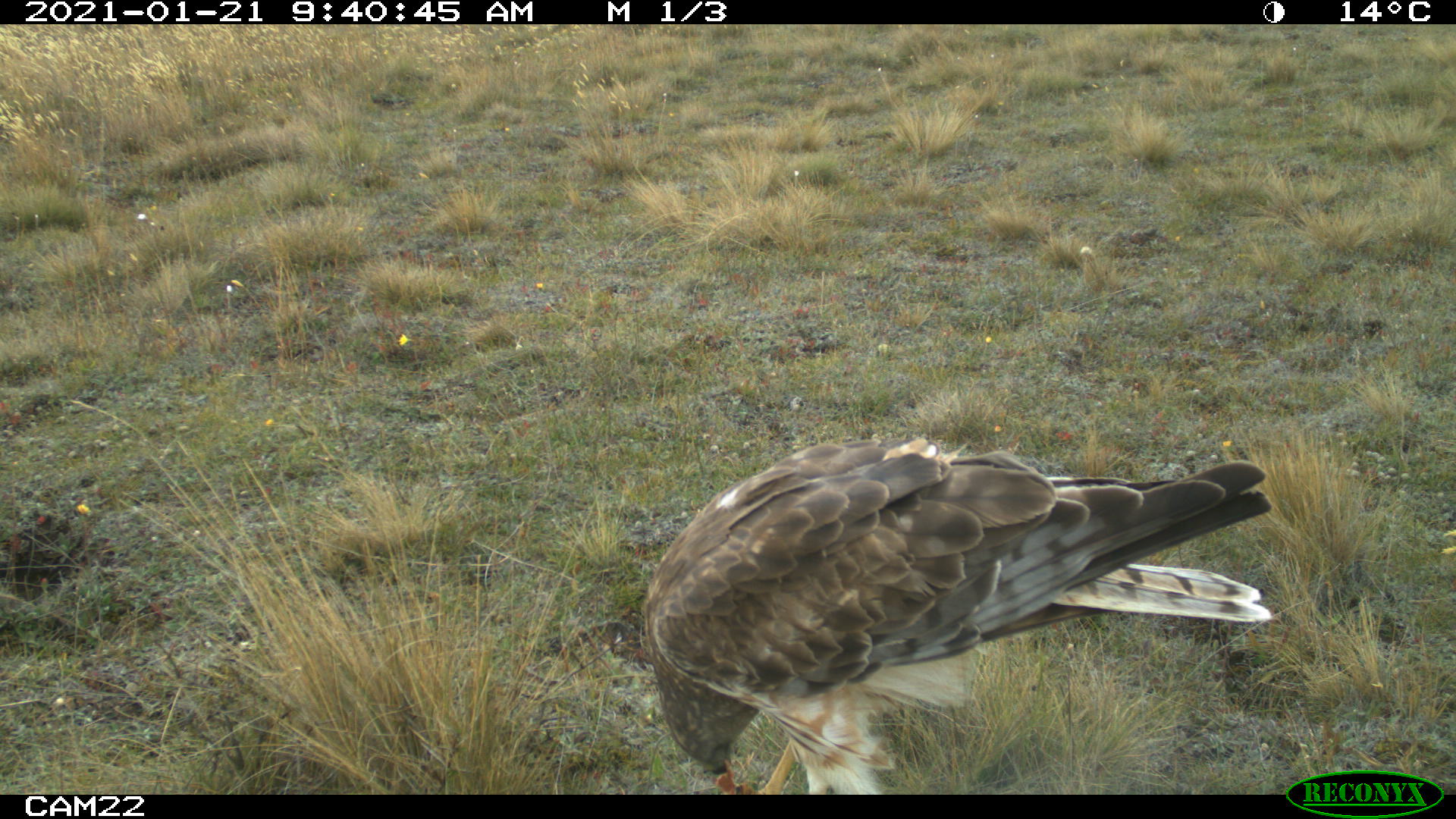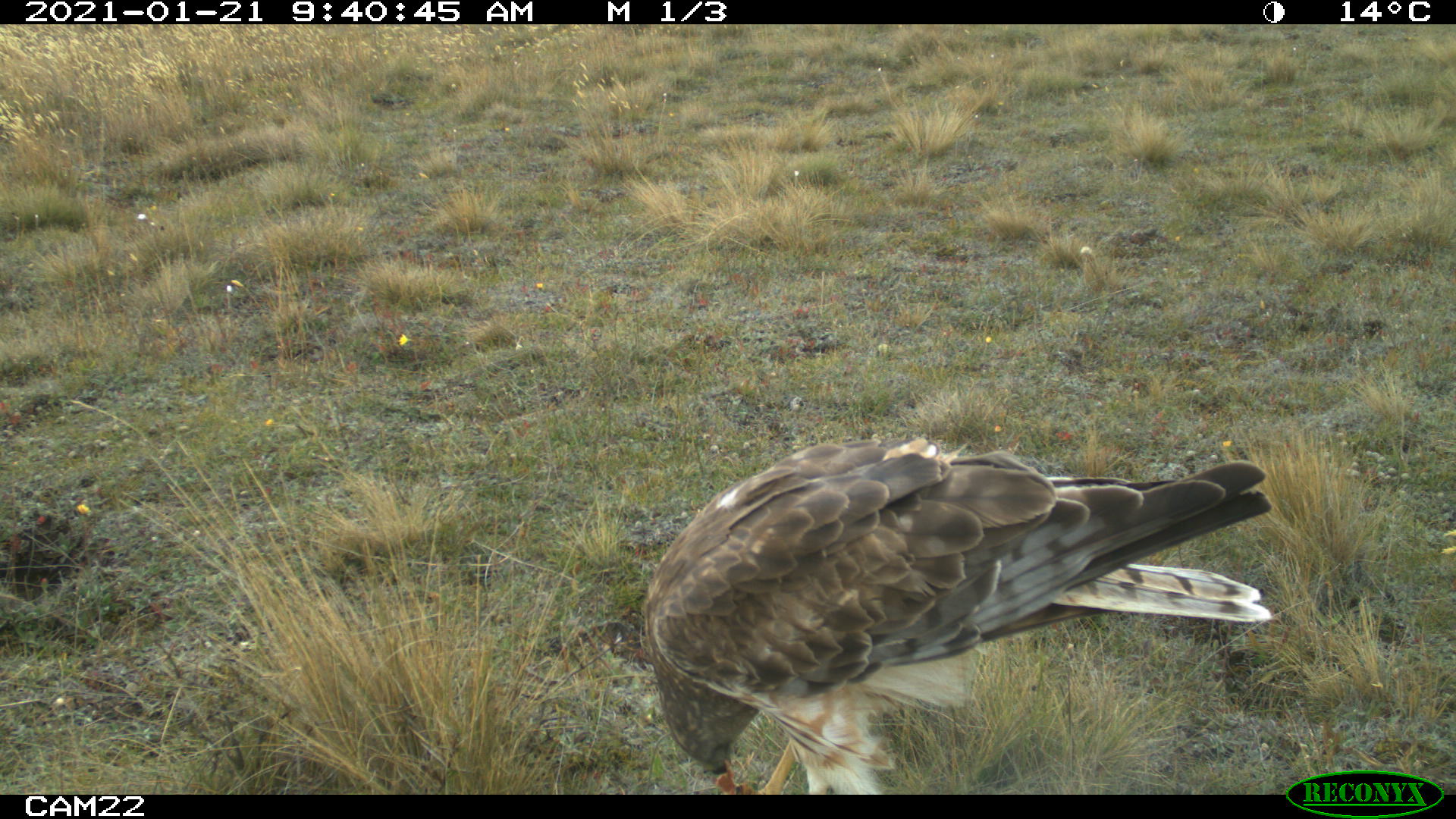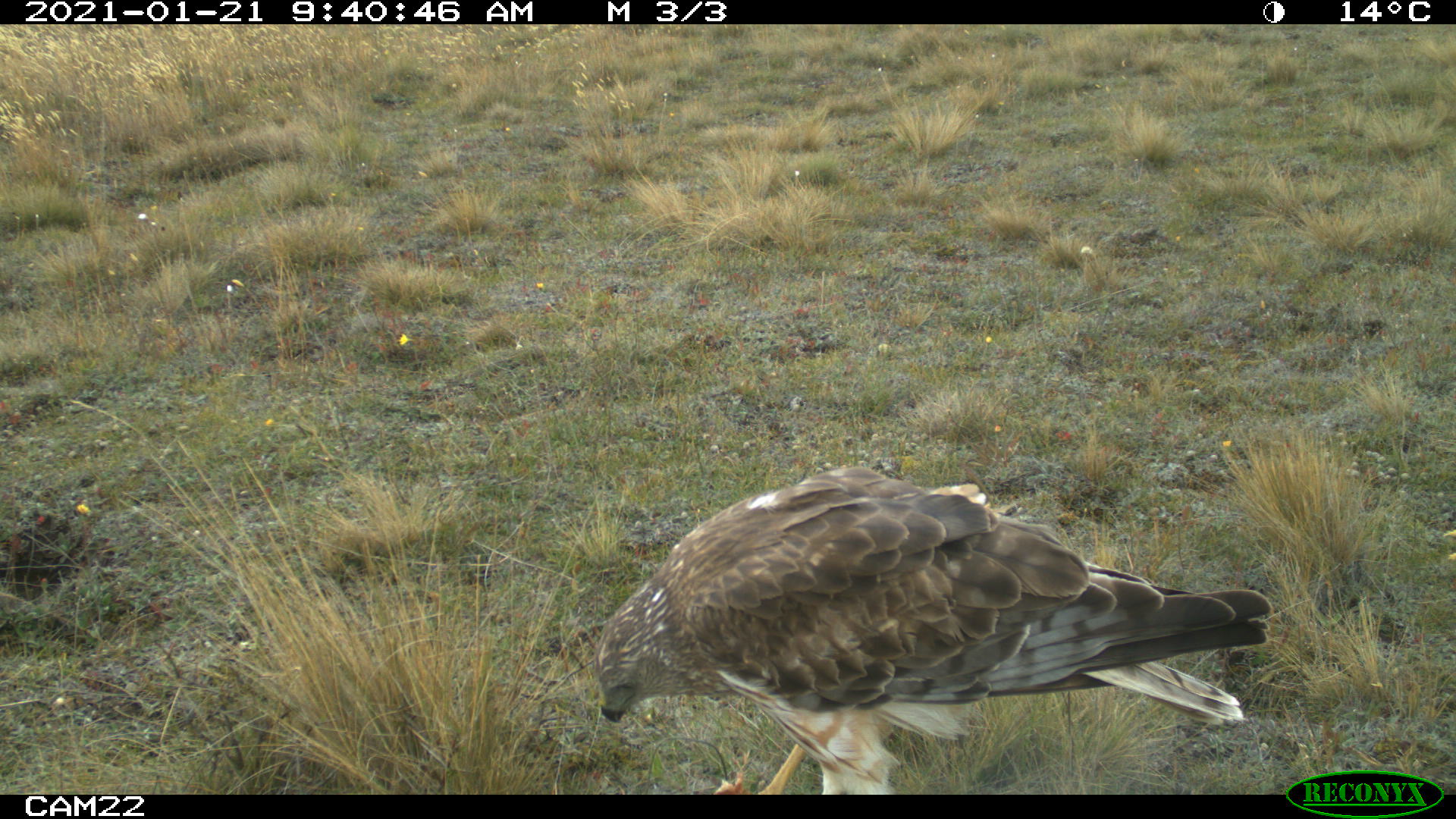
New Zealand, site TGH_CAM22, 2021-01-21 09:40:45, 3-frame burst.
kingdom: Animalia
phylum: Chordata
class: Aves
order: Accipitriformes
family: Accipitridae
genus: Circus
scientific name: Circus approximans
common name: swamp harrier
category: harrier